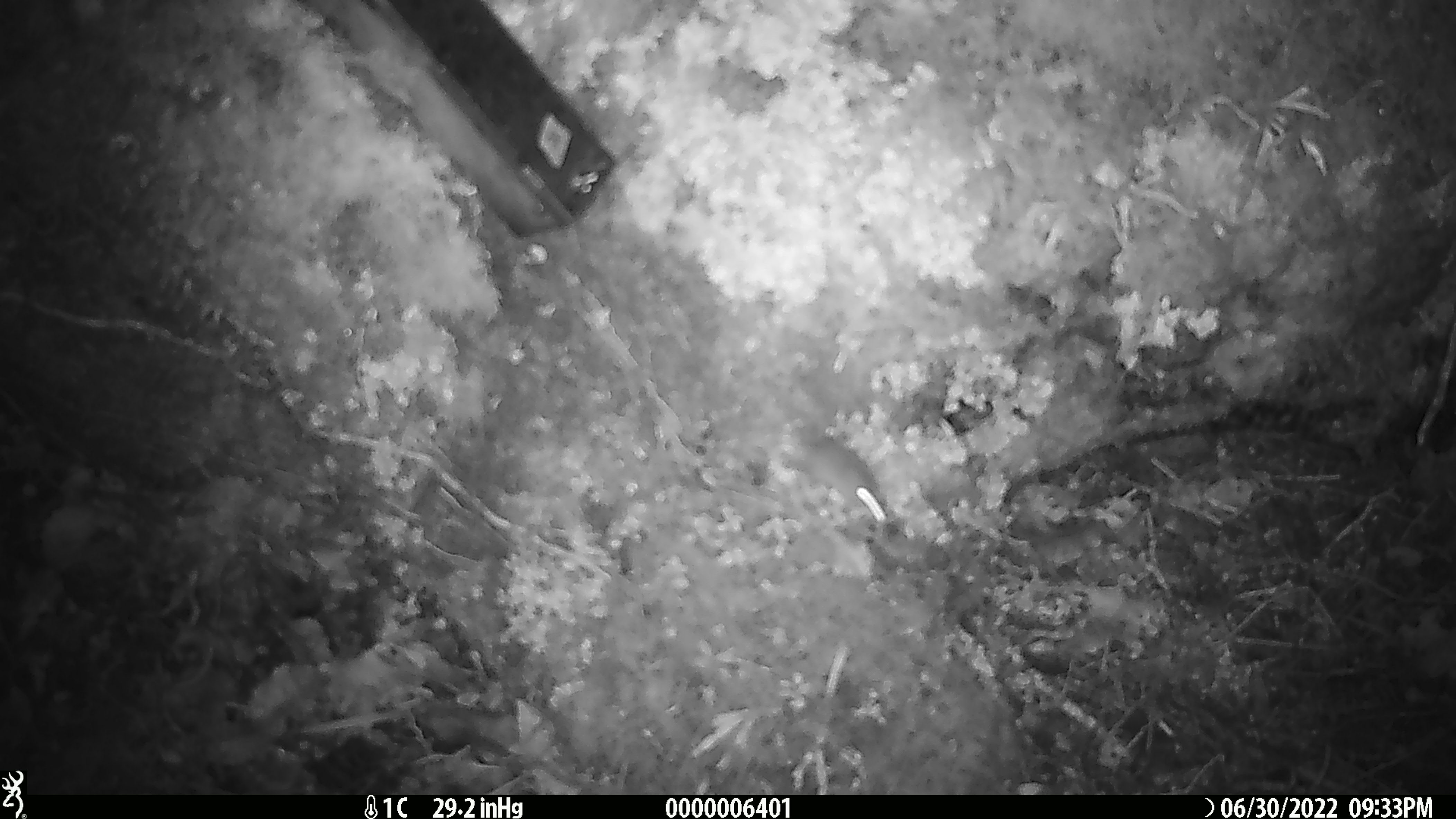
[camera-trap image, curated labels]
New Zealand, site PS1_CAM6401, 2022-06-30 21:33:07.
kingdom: Animalia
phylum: Chordata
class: Mammalia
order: Rodentia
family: Muridae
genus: Mus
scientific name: Mus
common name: mouse